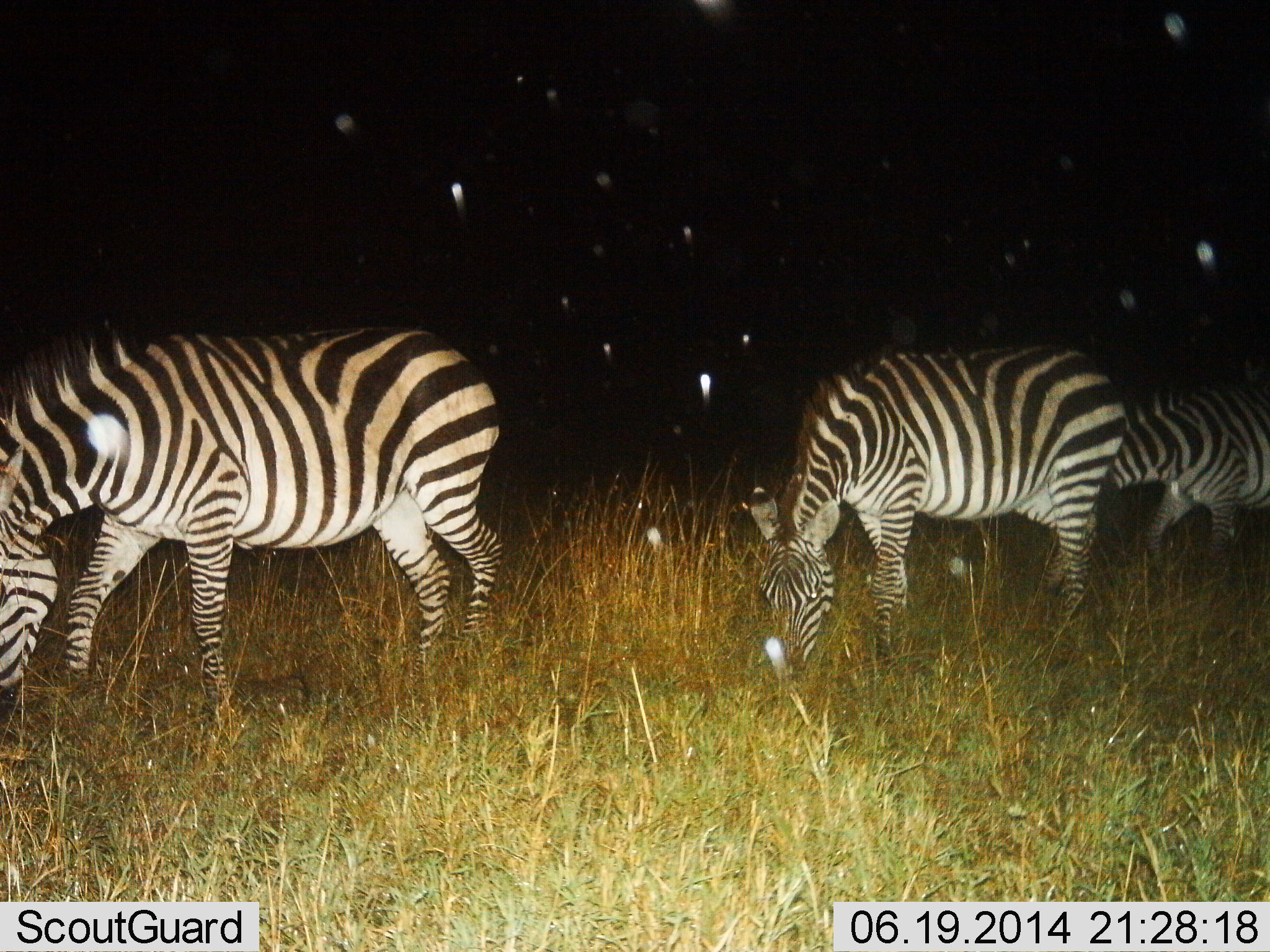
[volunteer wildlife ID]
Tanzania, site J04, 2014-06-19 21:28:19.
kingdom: Animalia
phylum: Chordata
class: Mammalia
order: Perissodactyla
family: Equidae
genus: Equus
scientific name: Equus quagga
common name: plains zebra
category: zebra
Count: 3.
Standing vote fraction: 19%.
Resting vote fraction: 2%.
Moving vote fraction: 11%.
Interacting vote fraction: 0%.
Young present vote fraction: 2%.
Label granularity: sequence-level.